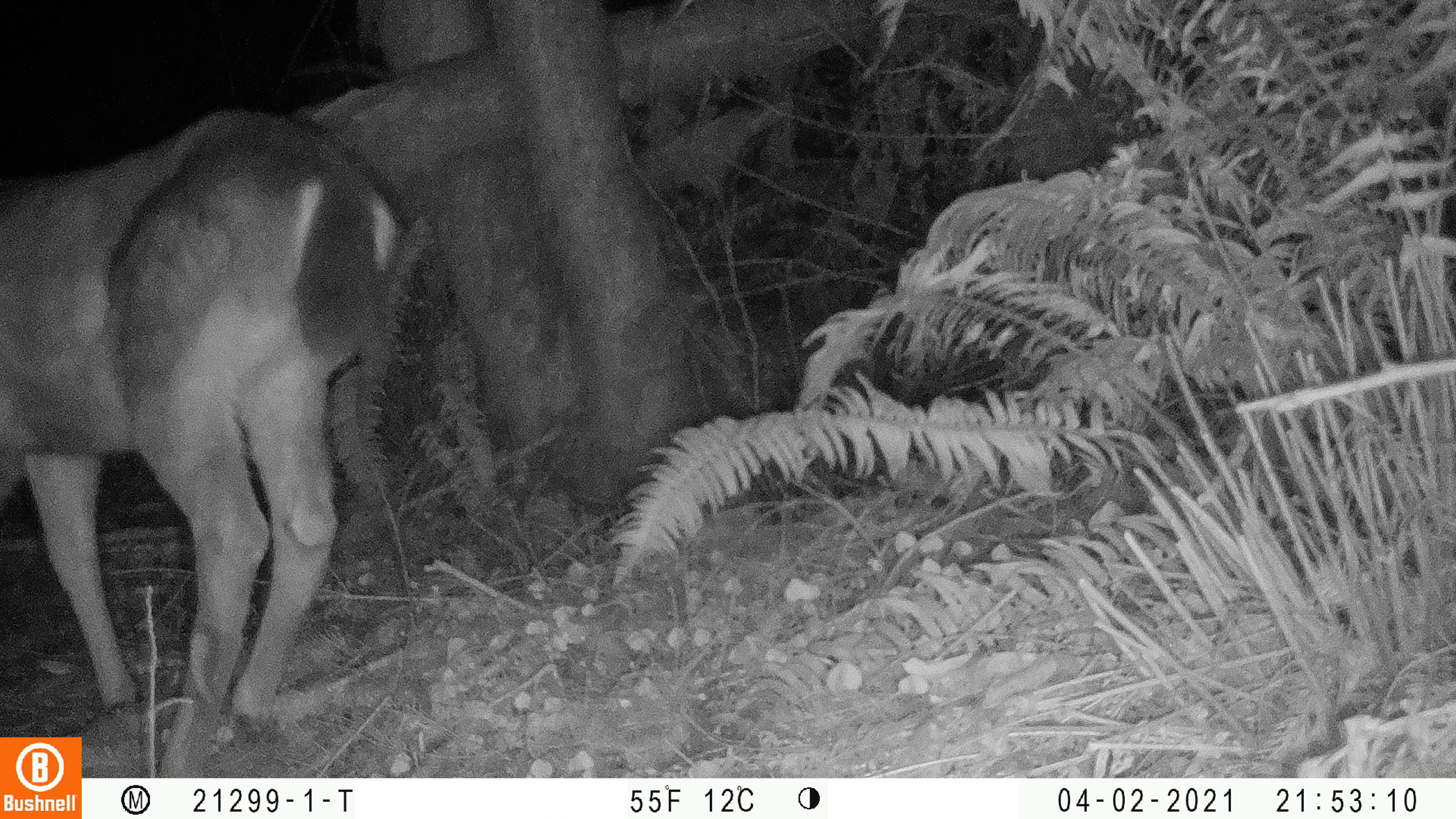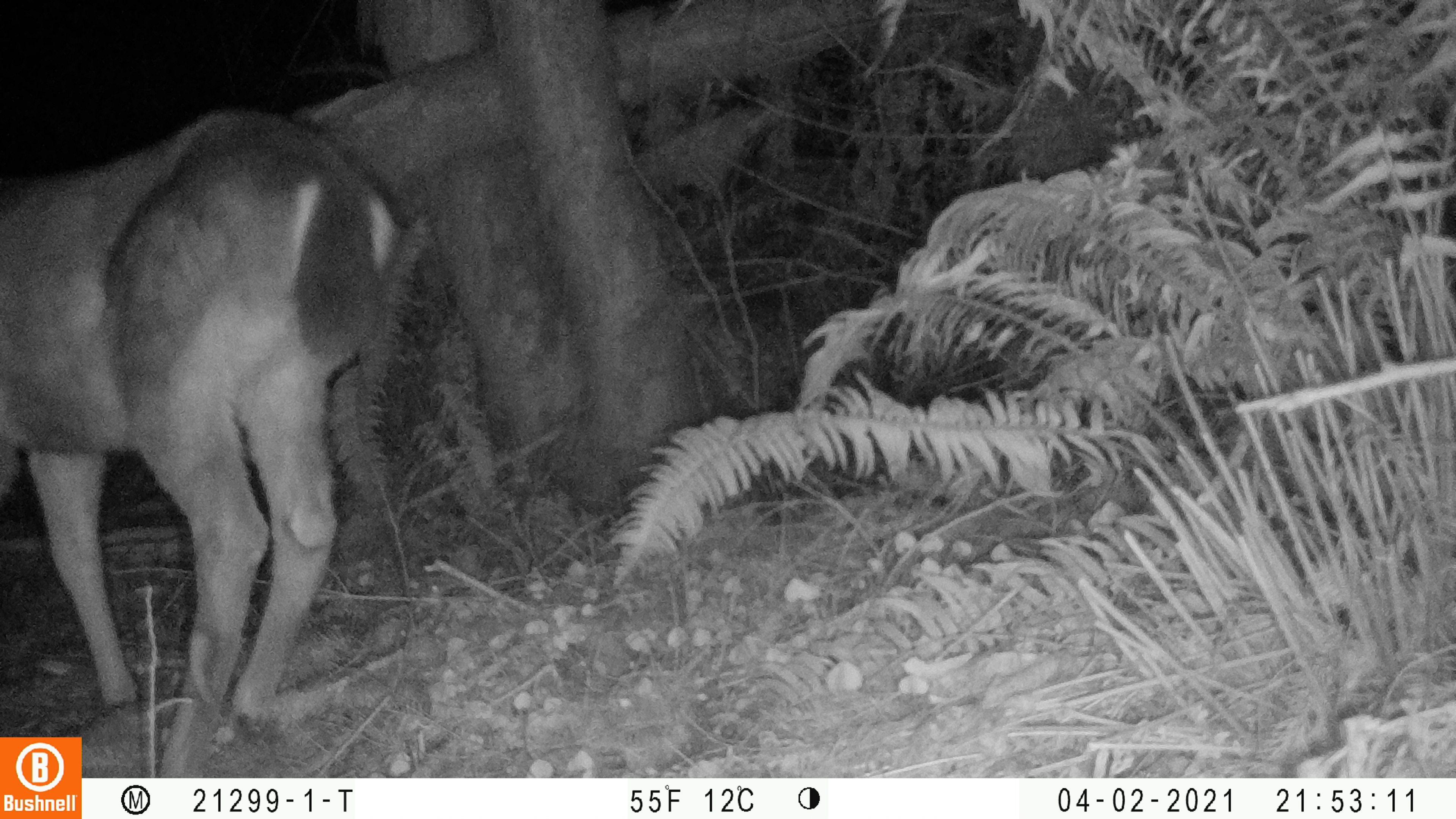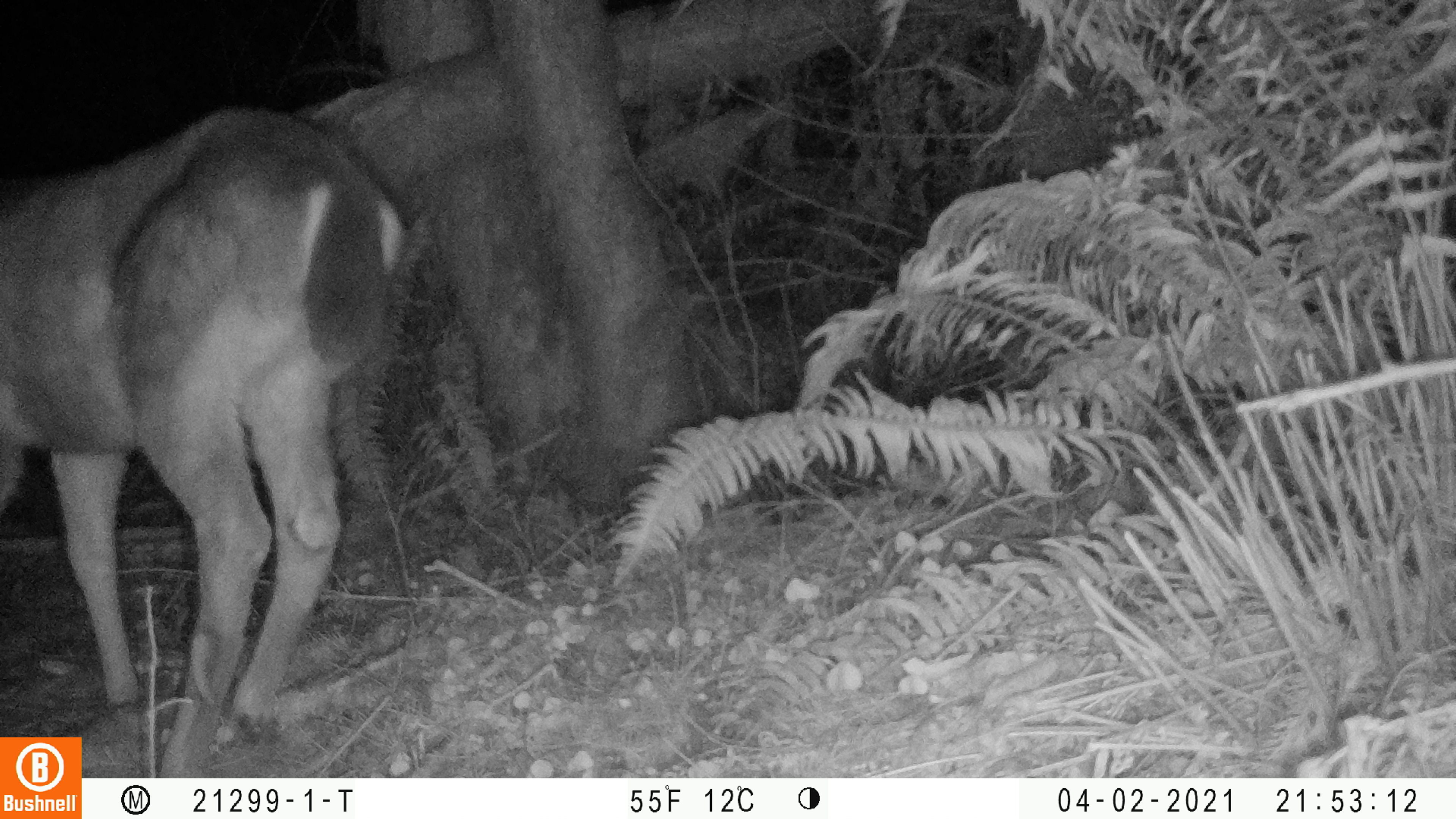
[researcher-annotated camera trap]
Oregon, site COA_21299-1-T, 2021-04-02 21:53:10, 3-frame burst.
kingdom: Animalia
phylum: Chordata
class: Mammalia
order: Artiodactyla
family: Cervidae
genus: Odocoileus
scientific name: Odocoileus hemionus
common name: black-tailed deer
Black-tailed deer (Odocoileus hemionus).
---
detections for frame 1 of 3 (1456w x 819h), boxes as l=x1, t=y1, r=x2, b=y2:
black-tailed deer: l=4, t=116, r=417, b=727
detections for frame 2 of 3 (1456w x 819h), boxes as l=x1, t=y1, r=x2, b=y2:
black-tailed deer: l=1, t=110, r=412, b=723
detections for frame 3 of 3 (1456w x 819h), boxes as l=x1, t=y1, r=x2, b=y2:
black-tailed deer: l=4, t=102, r=408, b=729